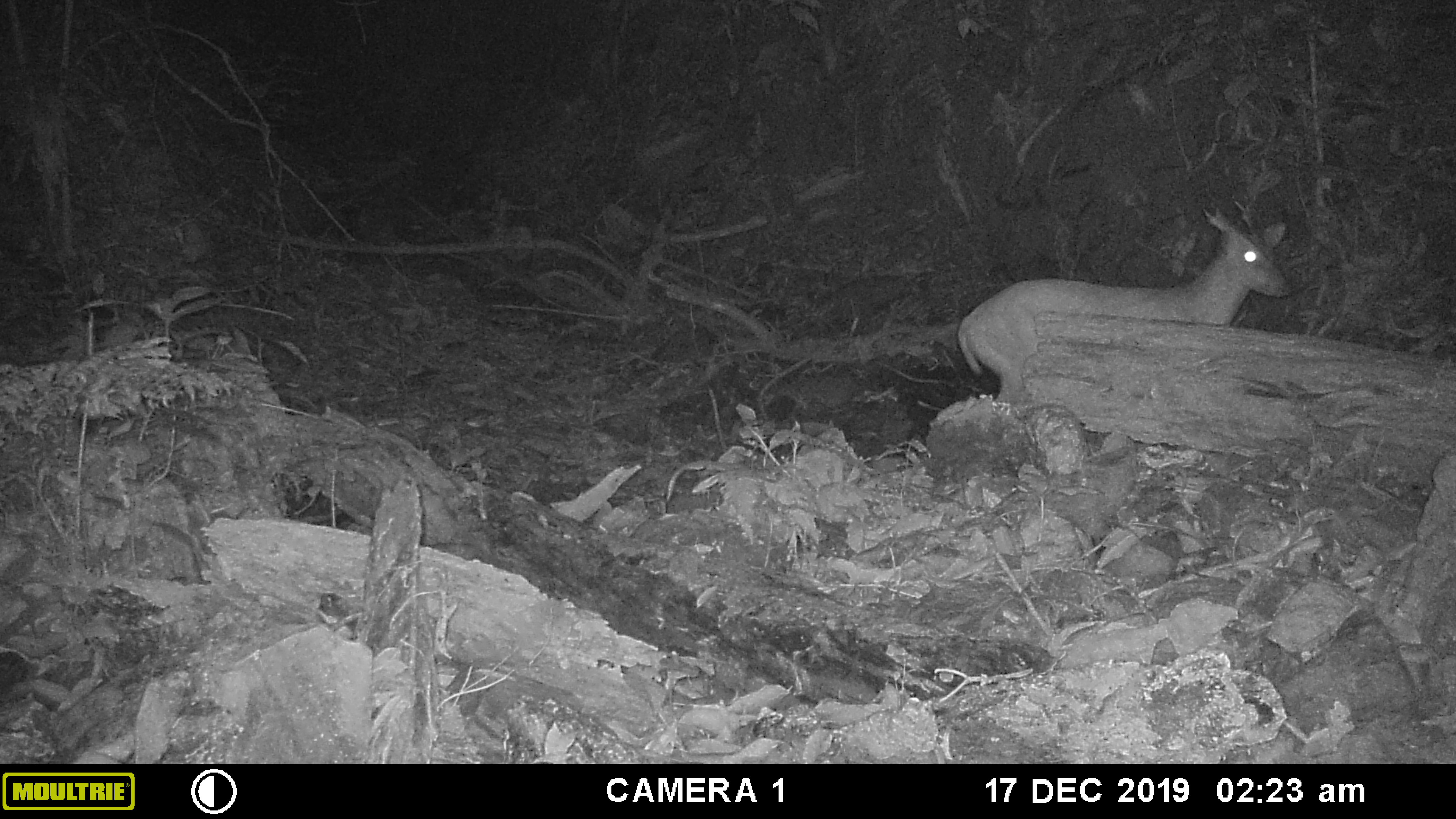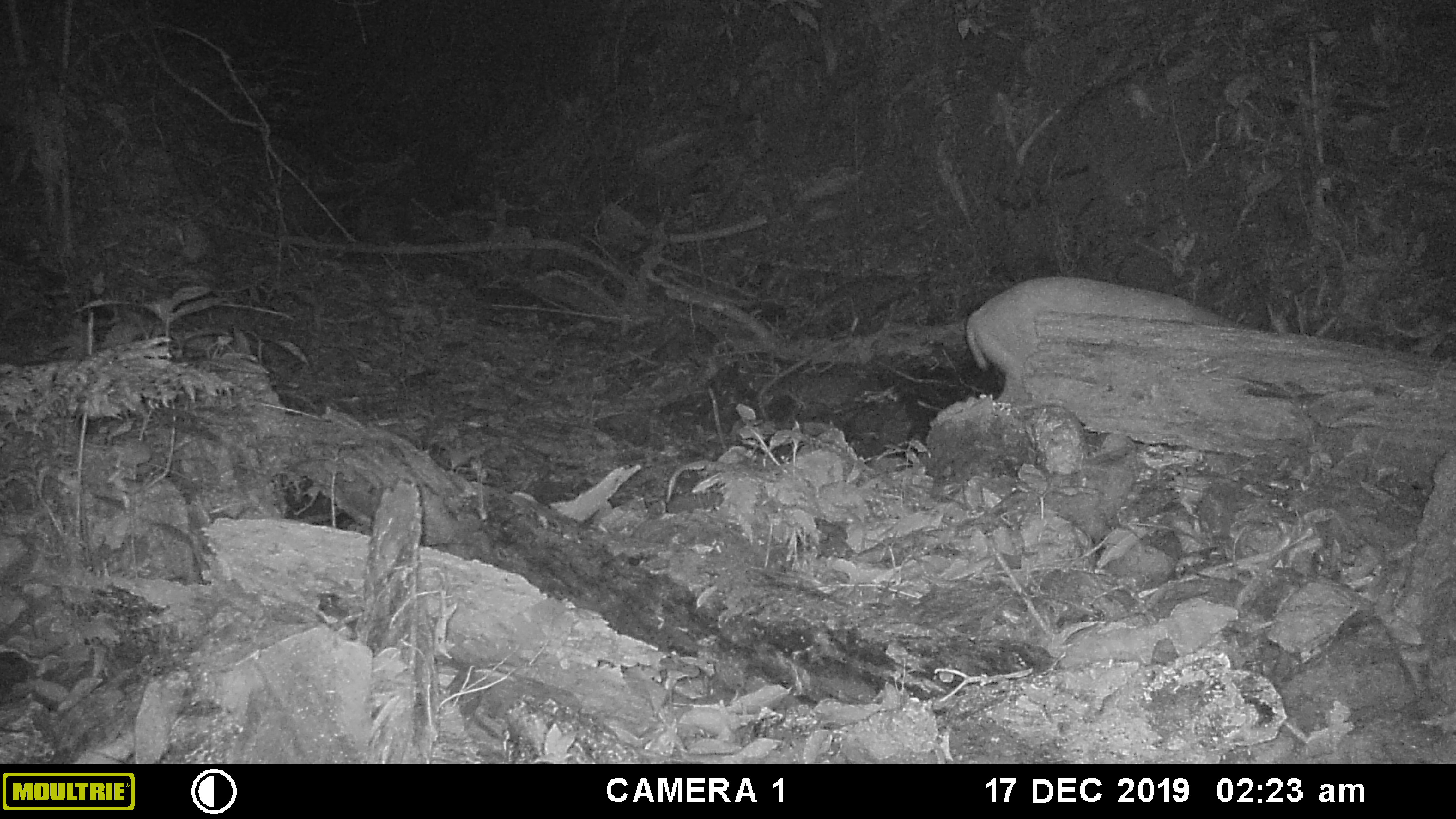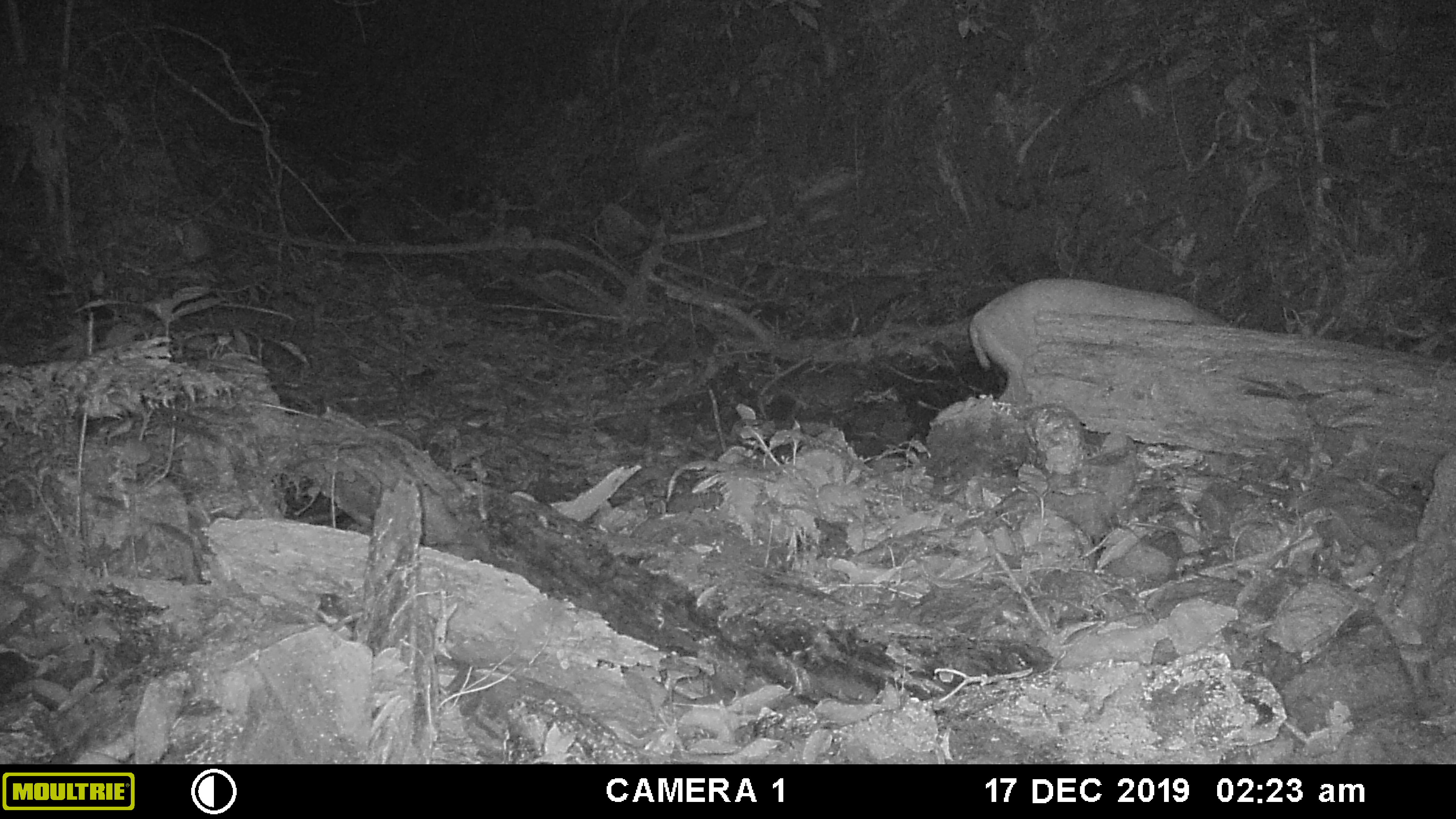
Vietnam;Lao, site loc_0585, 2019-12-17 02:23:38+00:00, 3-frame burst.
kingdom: Animalia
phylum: Chordata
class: Mammalia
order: Artiodactyla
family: Cervidae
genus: Muntiacus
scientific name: Muntiacus muntjak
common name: red muntjac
Red muntjac (Muntiacus muntjak). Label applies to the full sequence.